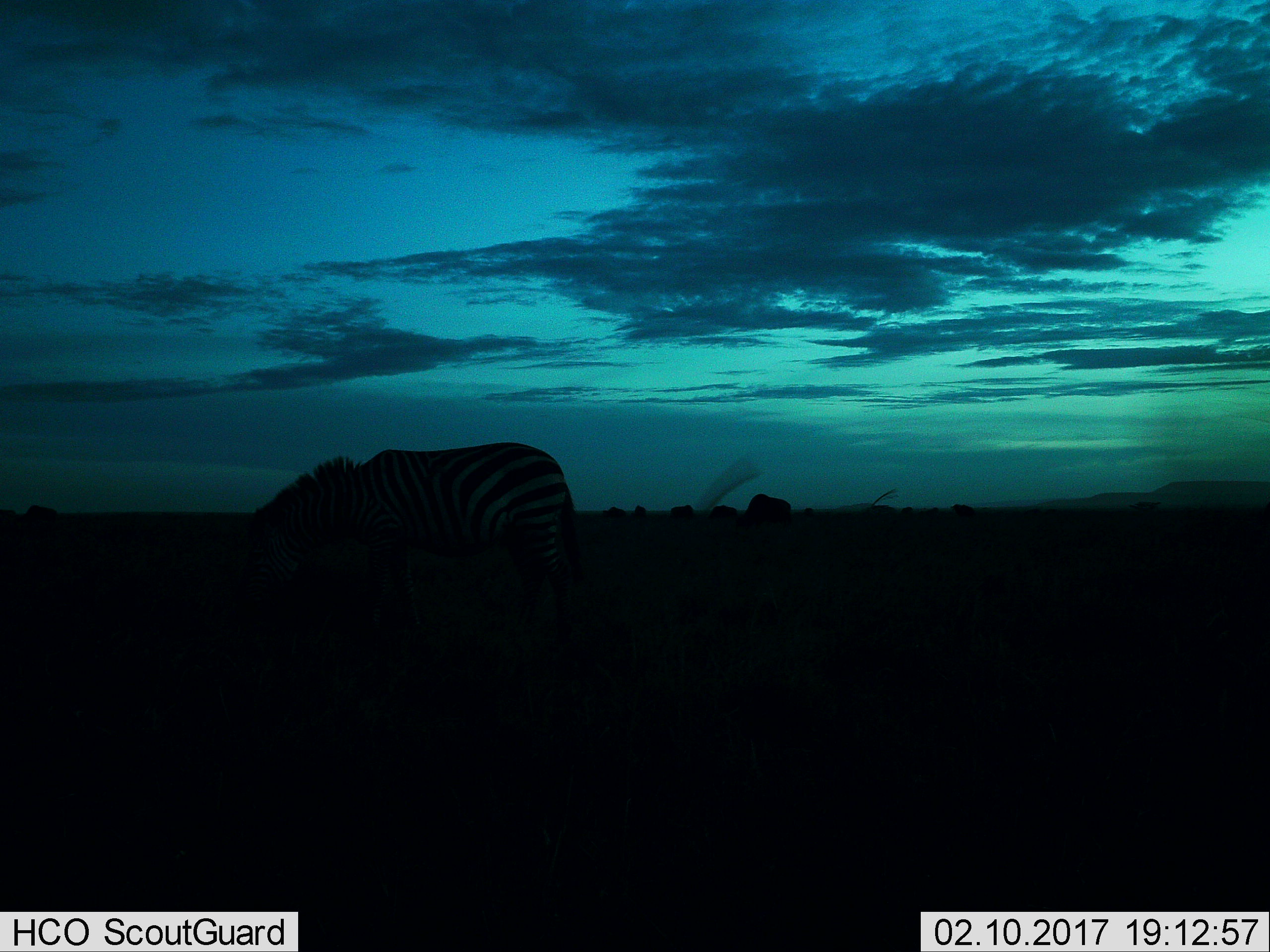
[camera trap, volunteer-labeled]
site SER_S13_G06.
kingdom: Animalia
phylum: Chordata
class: Mammalia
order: Perissodactyla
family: Equidae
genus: Equus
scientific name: Equus quagga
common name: plains zebra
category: zebraplains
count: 1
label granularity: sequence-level